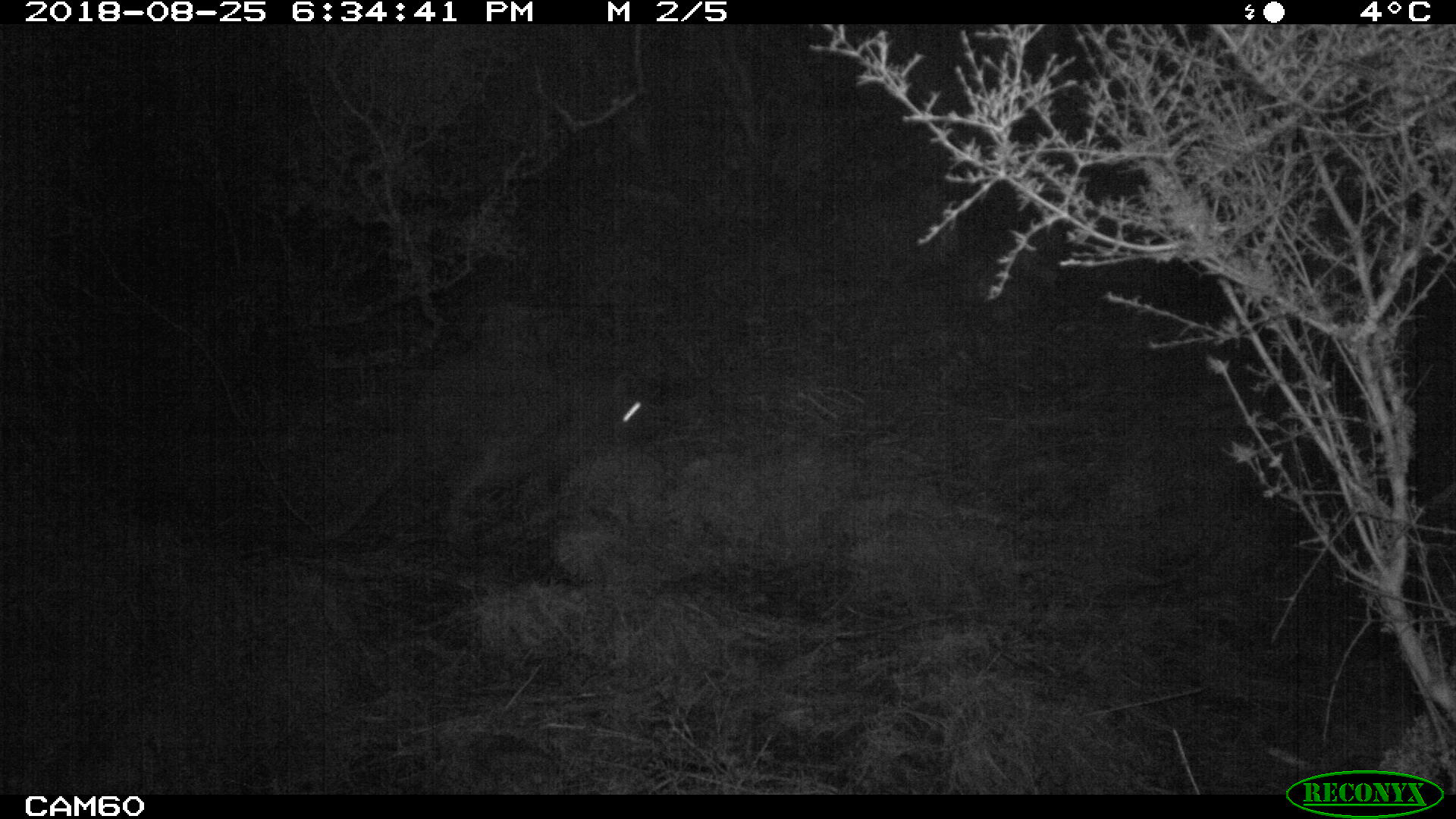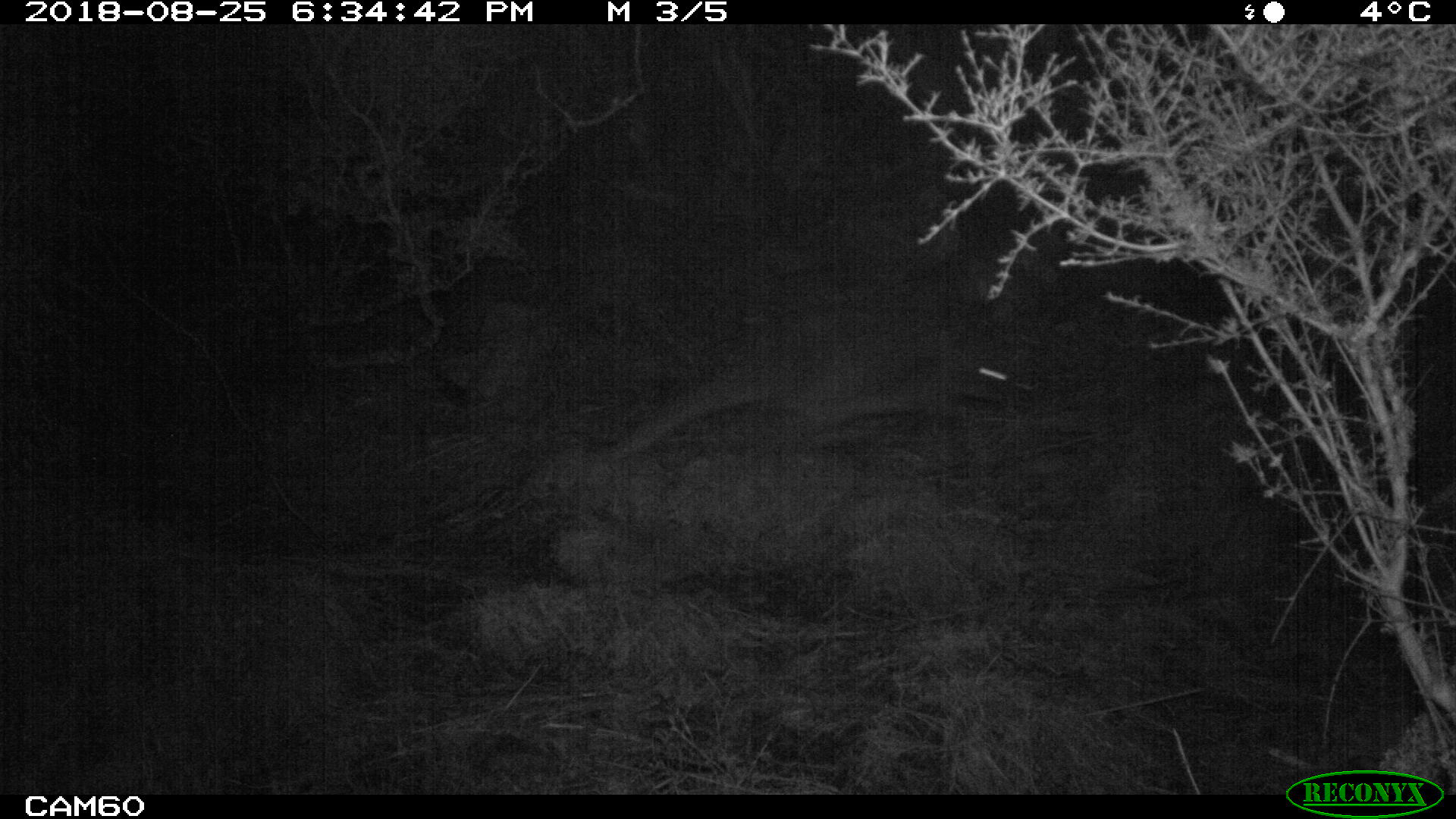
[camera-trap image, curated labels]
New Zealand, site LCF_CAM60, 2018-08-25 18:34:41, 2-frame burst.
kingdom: Animalia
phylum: Chordata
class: Mammalia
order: Diprotodontia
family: Macropodidae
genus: Notamacropus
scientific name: Notamacropus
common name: wallaby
Wallaby (Notamacropus).